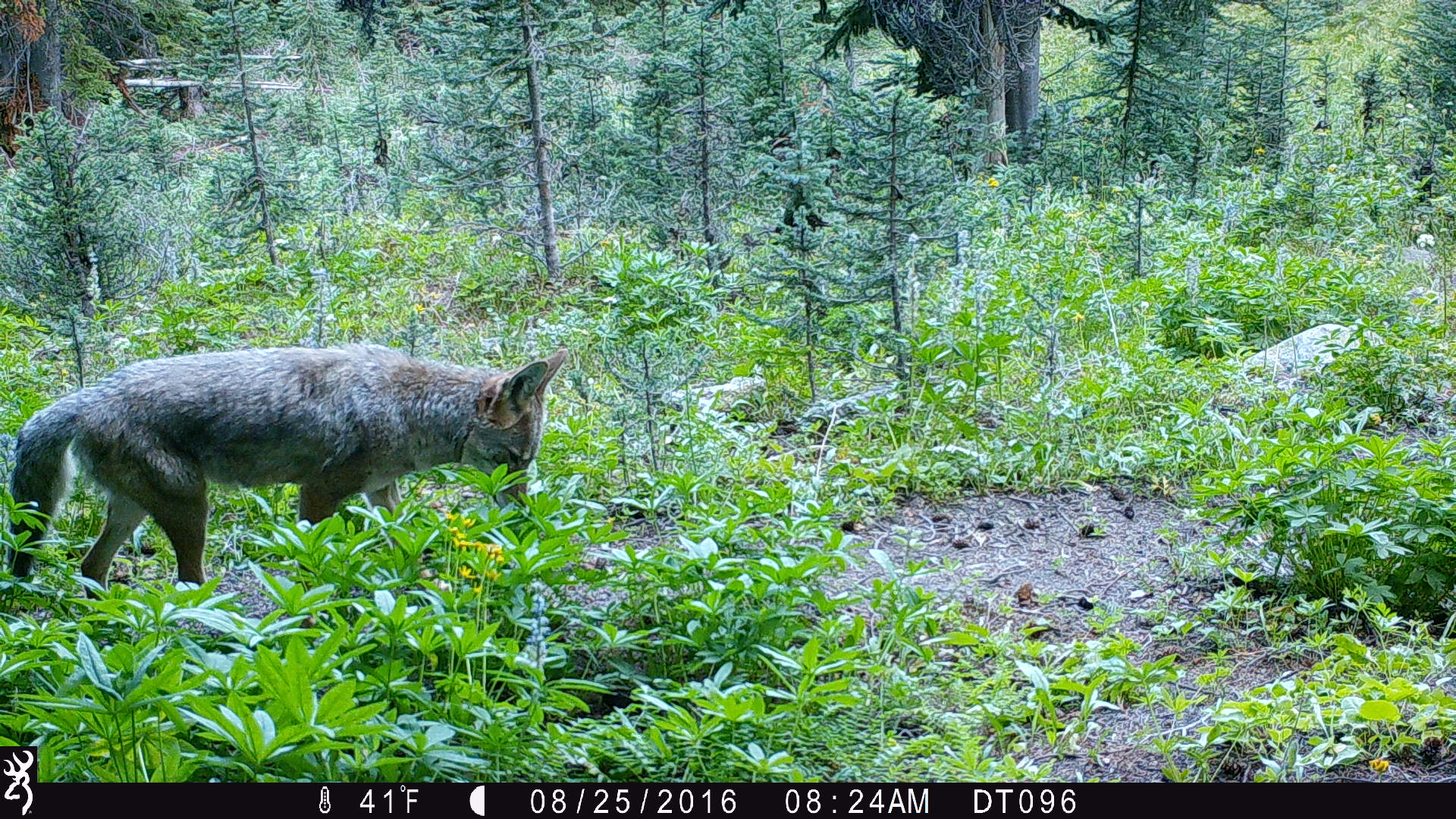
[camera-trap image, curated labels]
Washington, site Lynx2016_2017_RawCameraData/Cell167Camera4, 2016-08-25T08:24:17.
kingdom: Animalia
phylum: Chordata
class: Mammalia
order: Carnivora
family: Canidae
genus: Canis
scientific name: Canis latrans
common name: coyote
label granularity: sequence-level